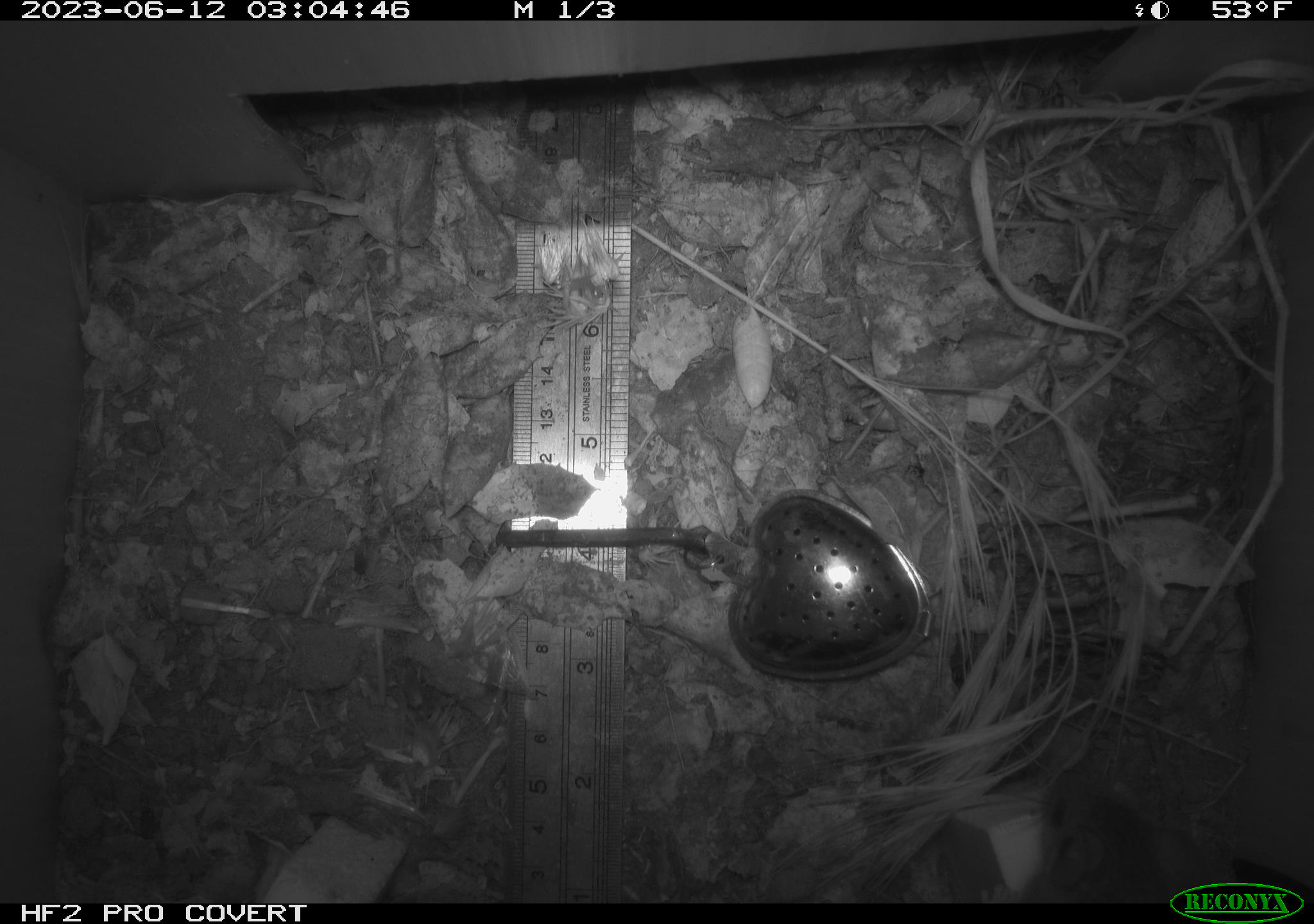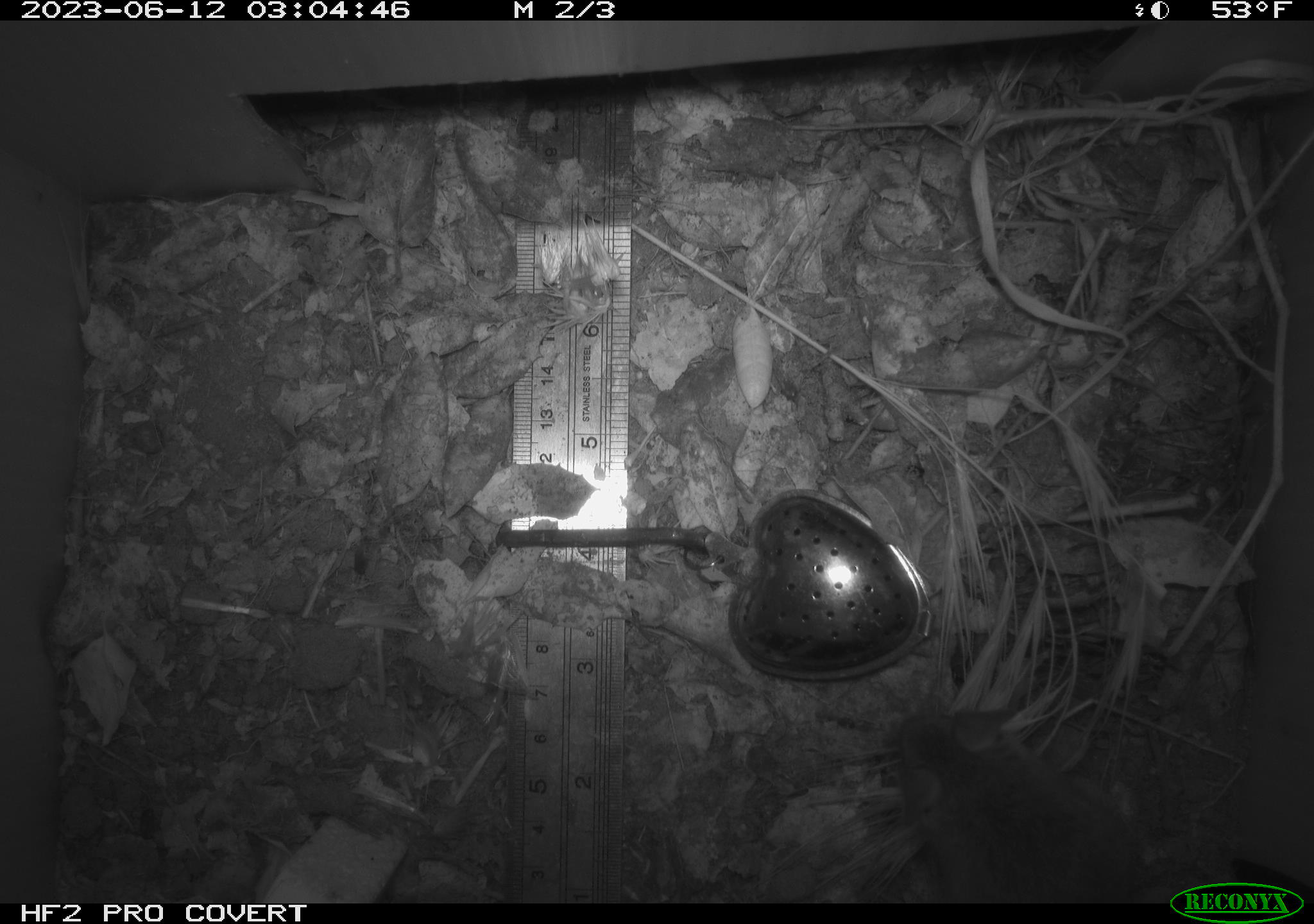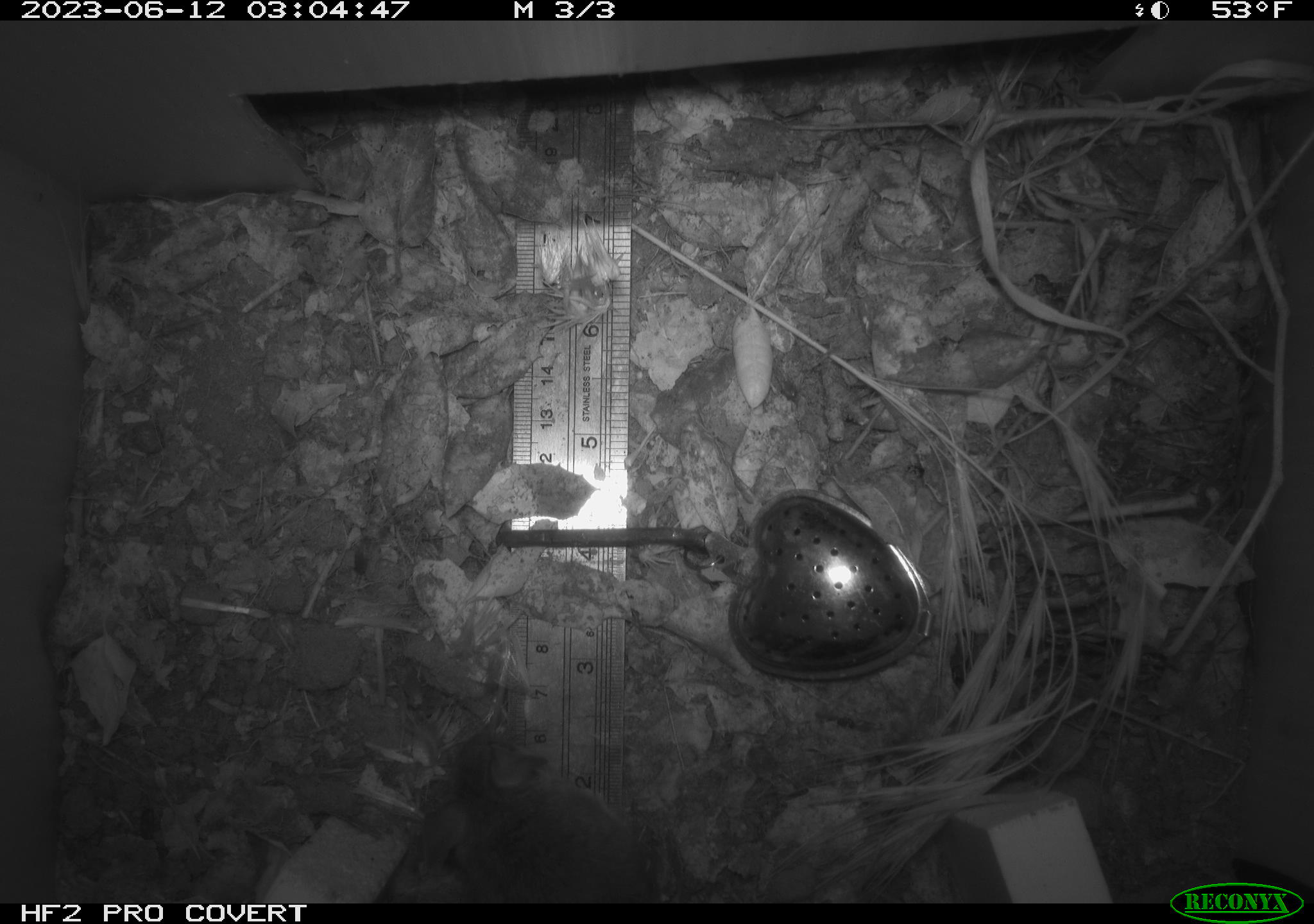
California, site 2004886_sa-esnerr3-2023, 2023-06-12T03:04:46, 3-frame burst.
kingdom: Animalia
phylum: Chordata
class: Mammalia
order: Rodentia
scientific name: Rodentia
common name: mouse species